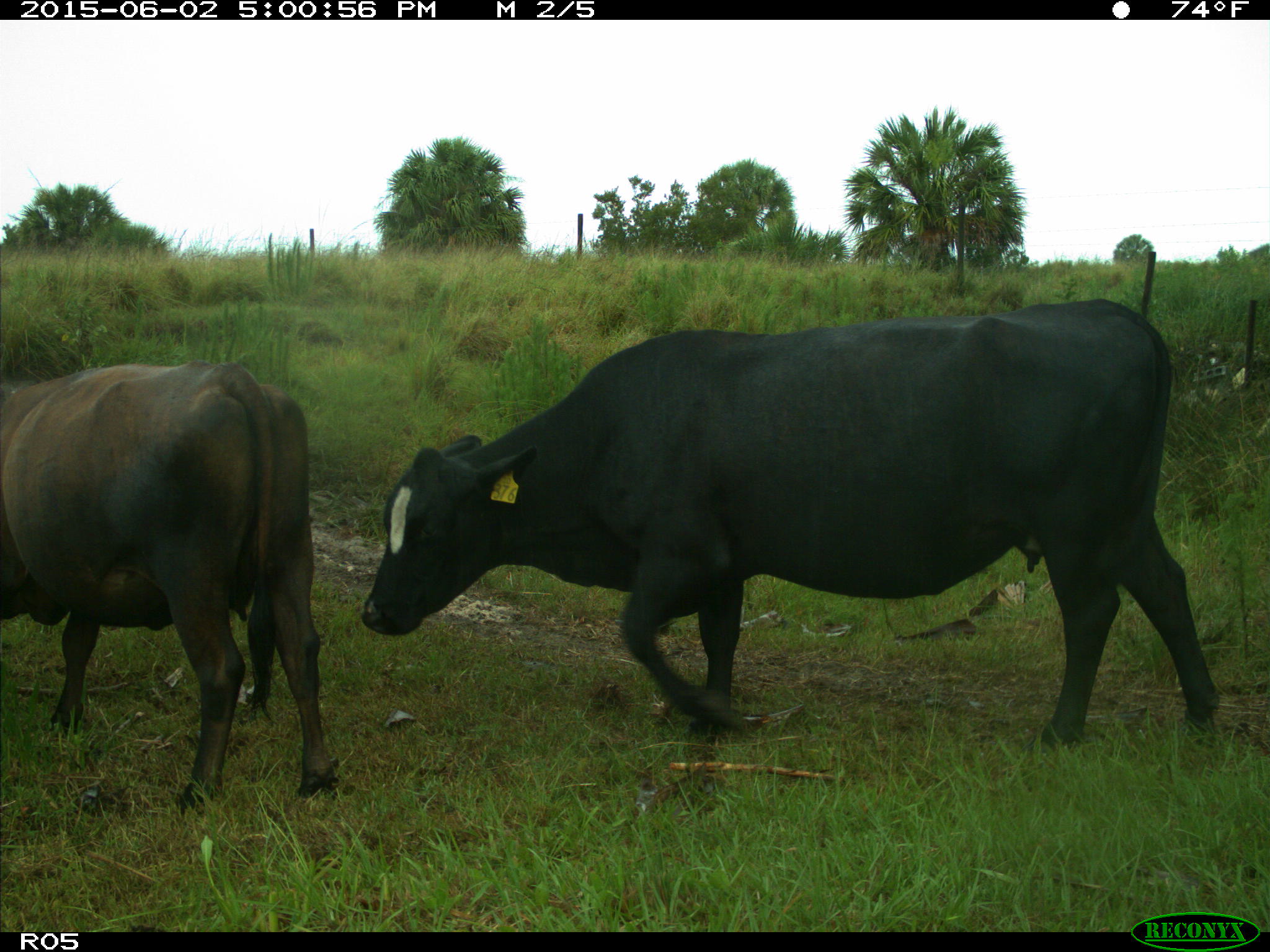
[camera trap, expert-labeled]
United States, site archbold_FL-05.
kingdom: Animalia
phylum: Chordata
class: Mammalia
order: Artiodactyla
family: Bovidae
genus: Bos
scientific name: Bos taurus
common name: domestic cow